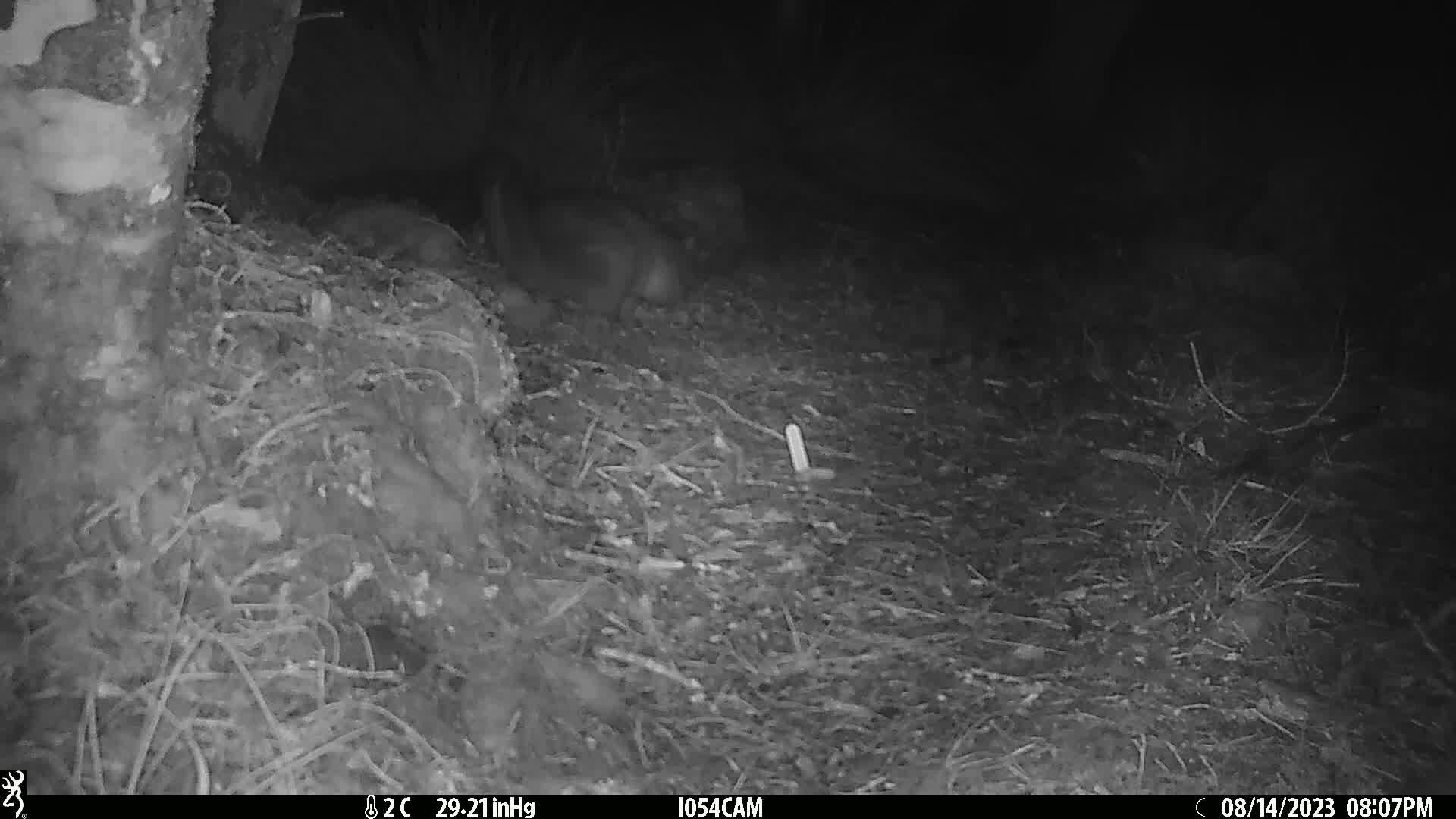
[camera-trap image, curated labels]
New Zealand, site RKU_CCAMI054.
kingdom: Animalia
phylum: Chordata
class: Mammalia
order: Diprotodontia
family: Phalangeridae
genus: Trichosurus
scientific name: Trichosurus vulpecula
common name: common brushtail possum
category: possum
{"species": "possum (common brushtail possum) (Trichosurus vulpecula)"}